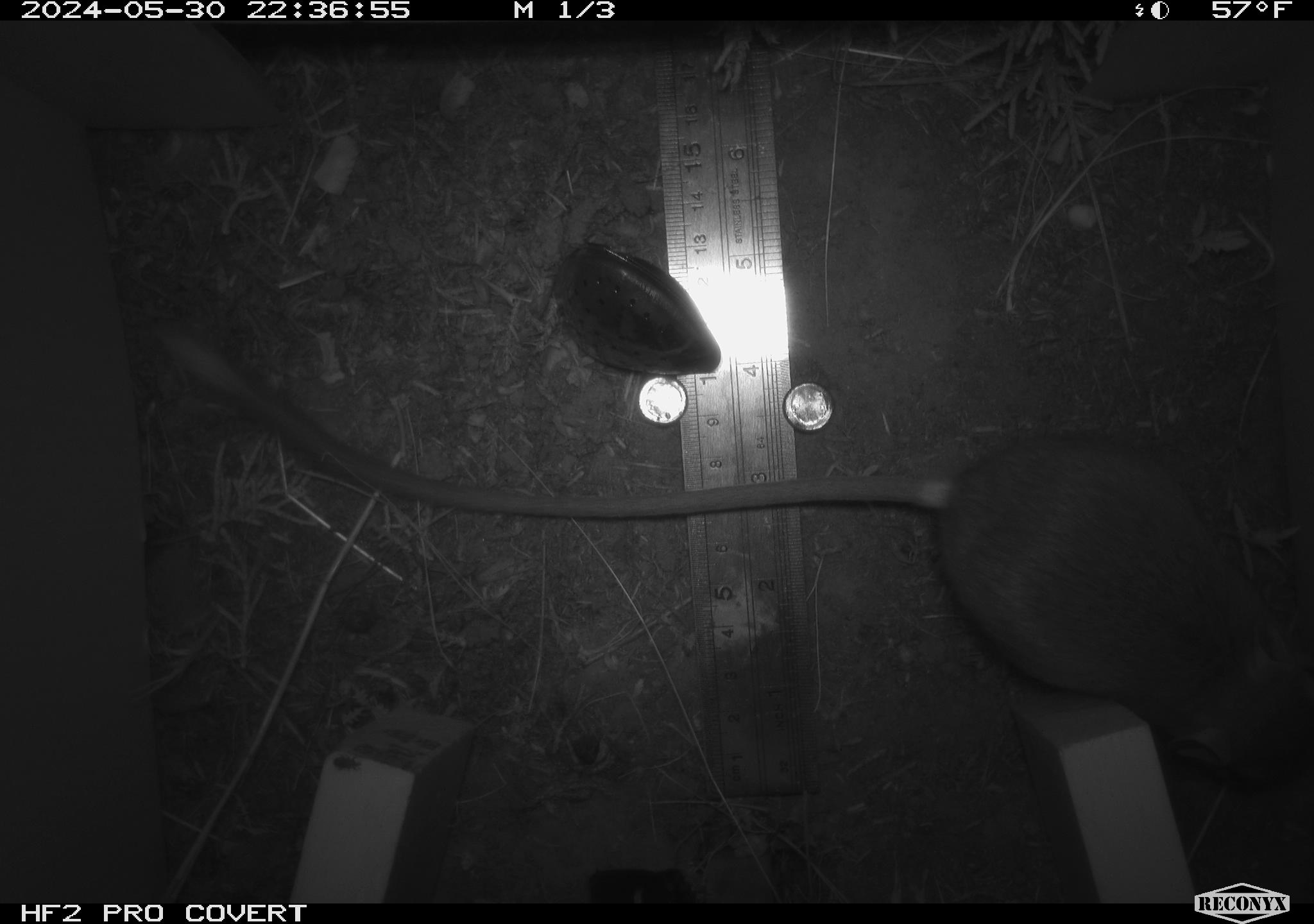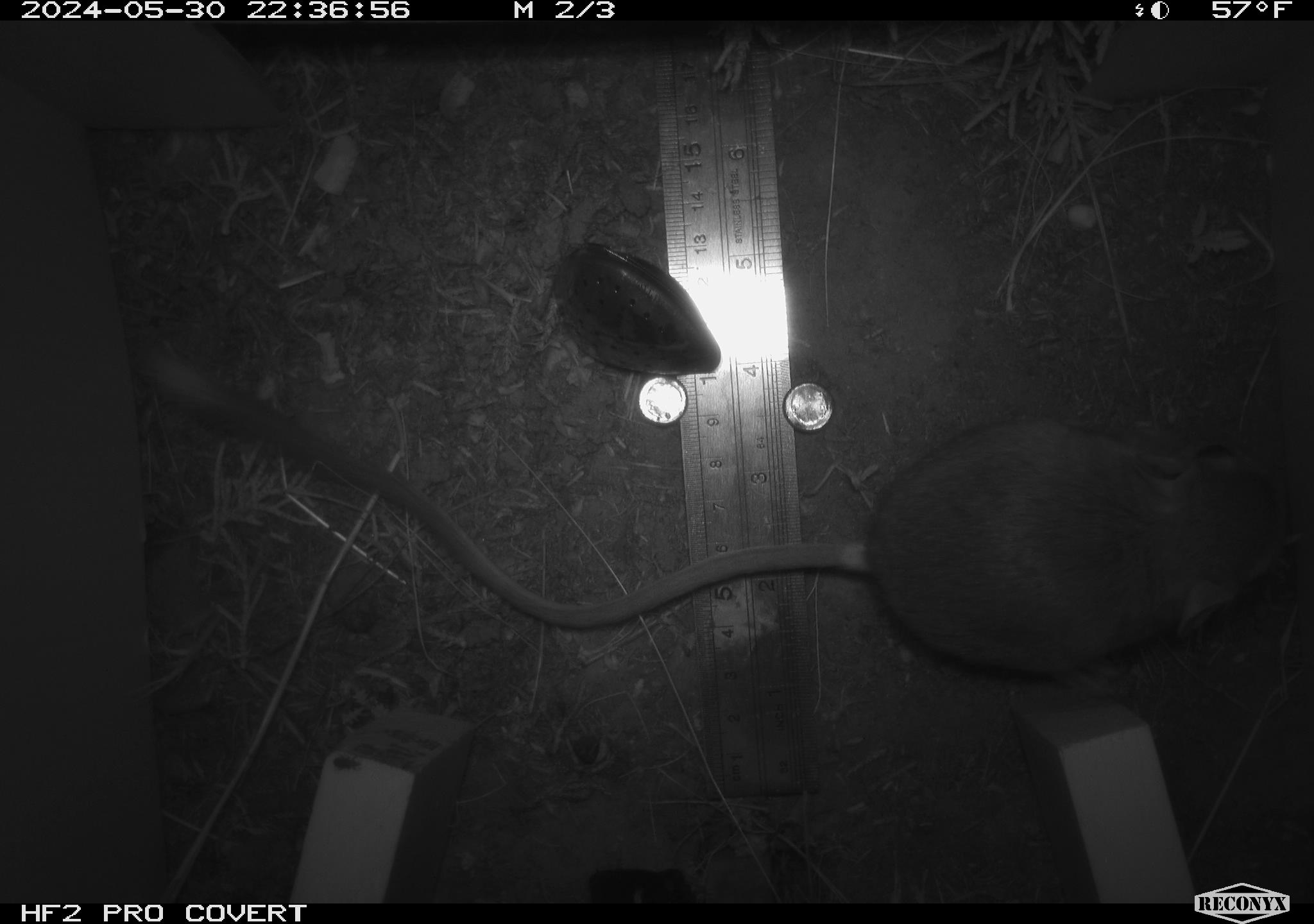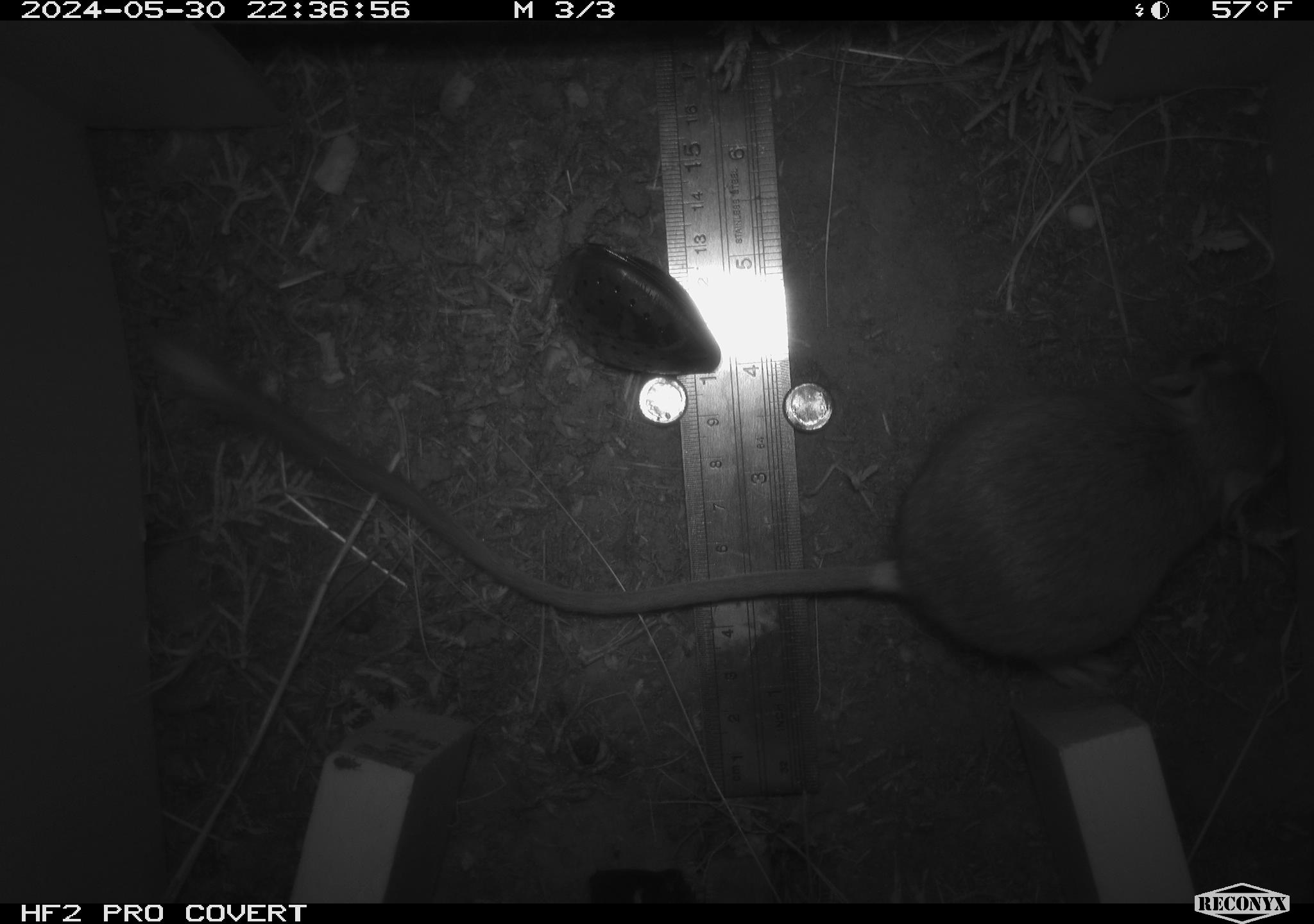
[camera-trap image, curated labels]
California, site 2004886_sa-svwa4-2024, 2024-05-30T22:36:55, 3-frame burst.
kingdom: Animalia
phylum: Chordata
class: Mammalia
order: Rodentia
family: Heteromyidae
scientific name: Heteromyidae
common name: kangaroo rats and pocket mice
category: heteromyidae family